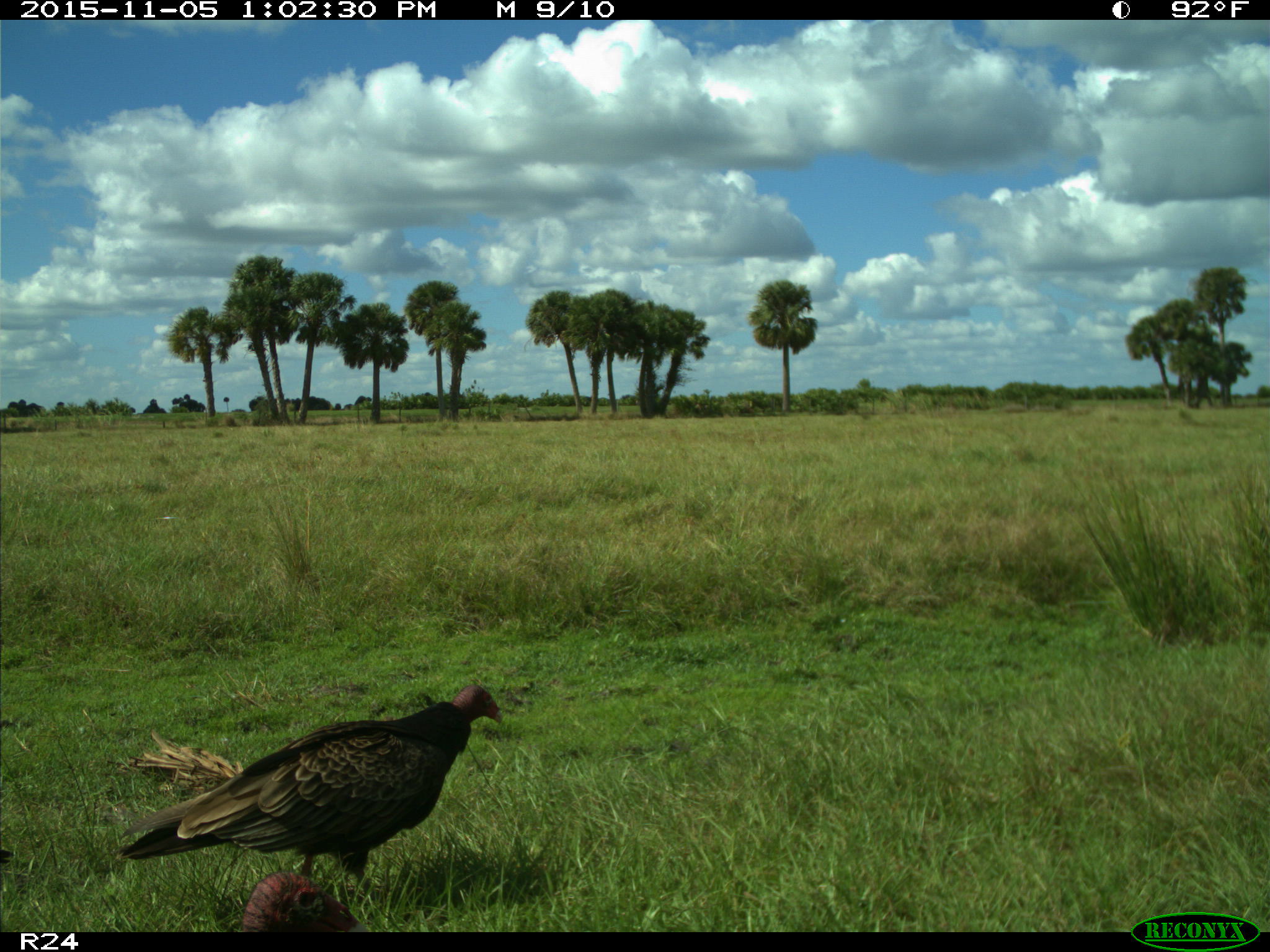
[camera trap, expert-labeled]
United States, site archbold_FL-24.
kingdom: Animalia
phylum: Chordata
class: Aves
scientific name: Aves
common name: birds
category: unidentified bird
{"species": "unidentified bird (birds) (Aves)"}